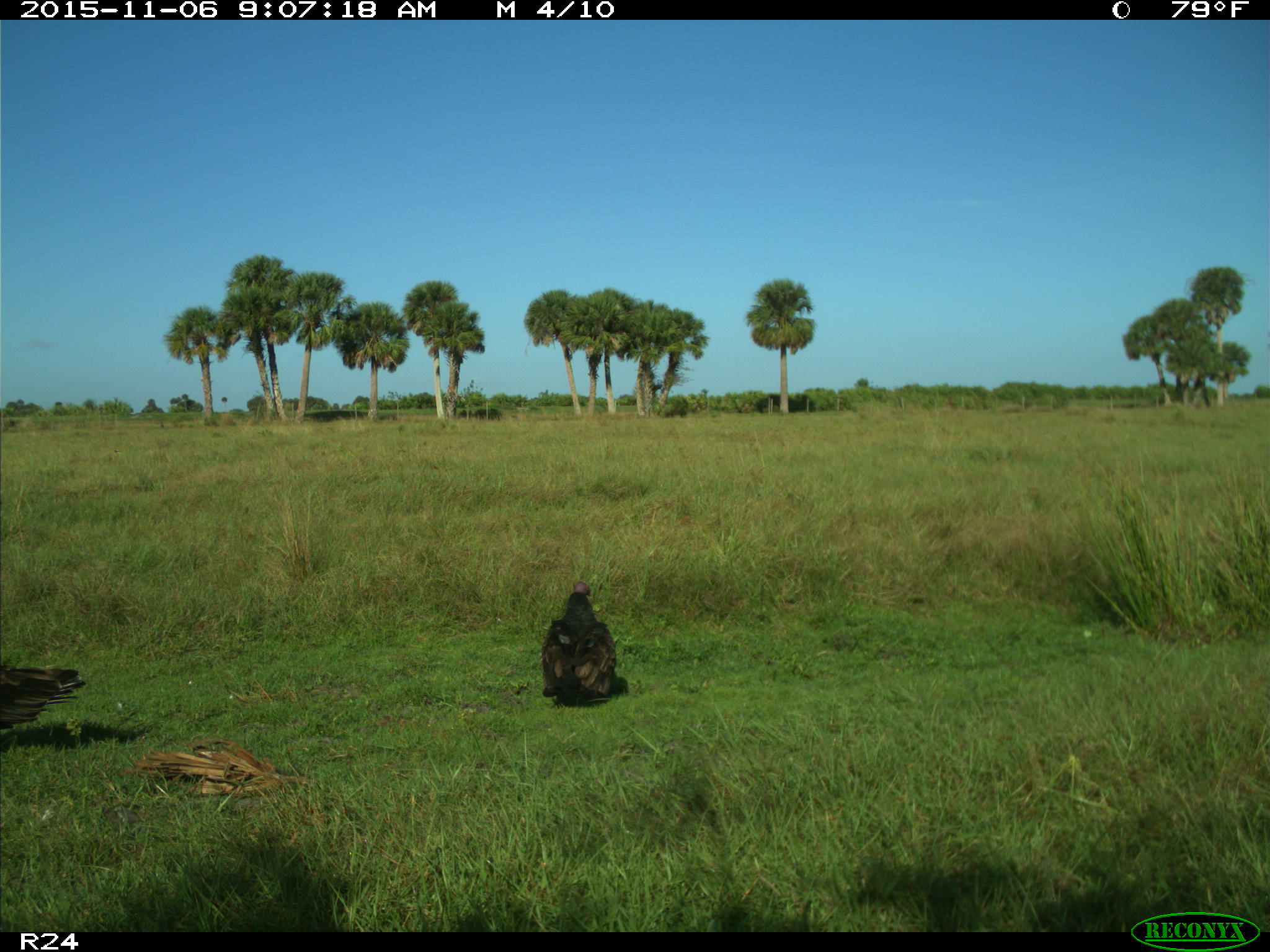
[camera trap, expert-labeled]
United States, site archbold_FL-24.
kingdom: Animalia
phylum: Chordata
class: Aves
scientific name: Aves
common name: birds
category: unidentified bird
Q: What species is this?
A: Unidentified bird (birds) (Aves).